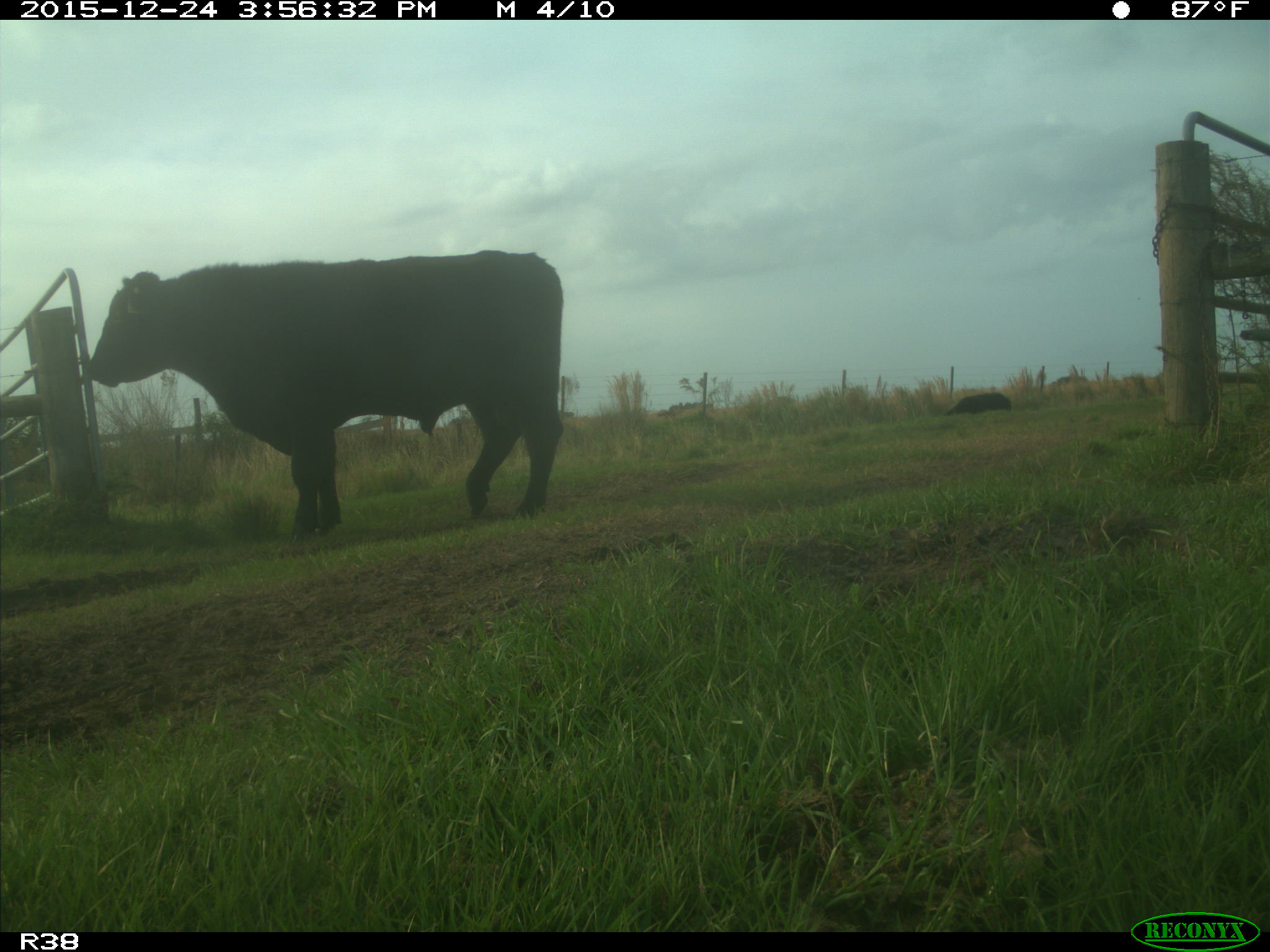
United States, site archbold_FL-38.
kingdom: Animalia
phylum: Chordata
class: Mammalia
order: Artiodactyla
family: Bovidae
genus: Bos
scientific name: Bos taurus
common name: domestic cow